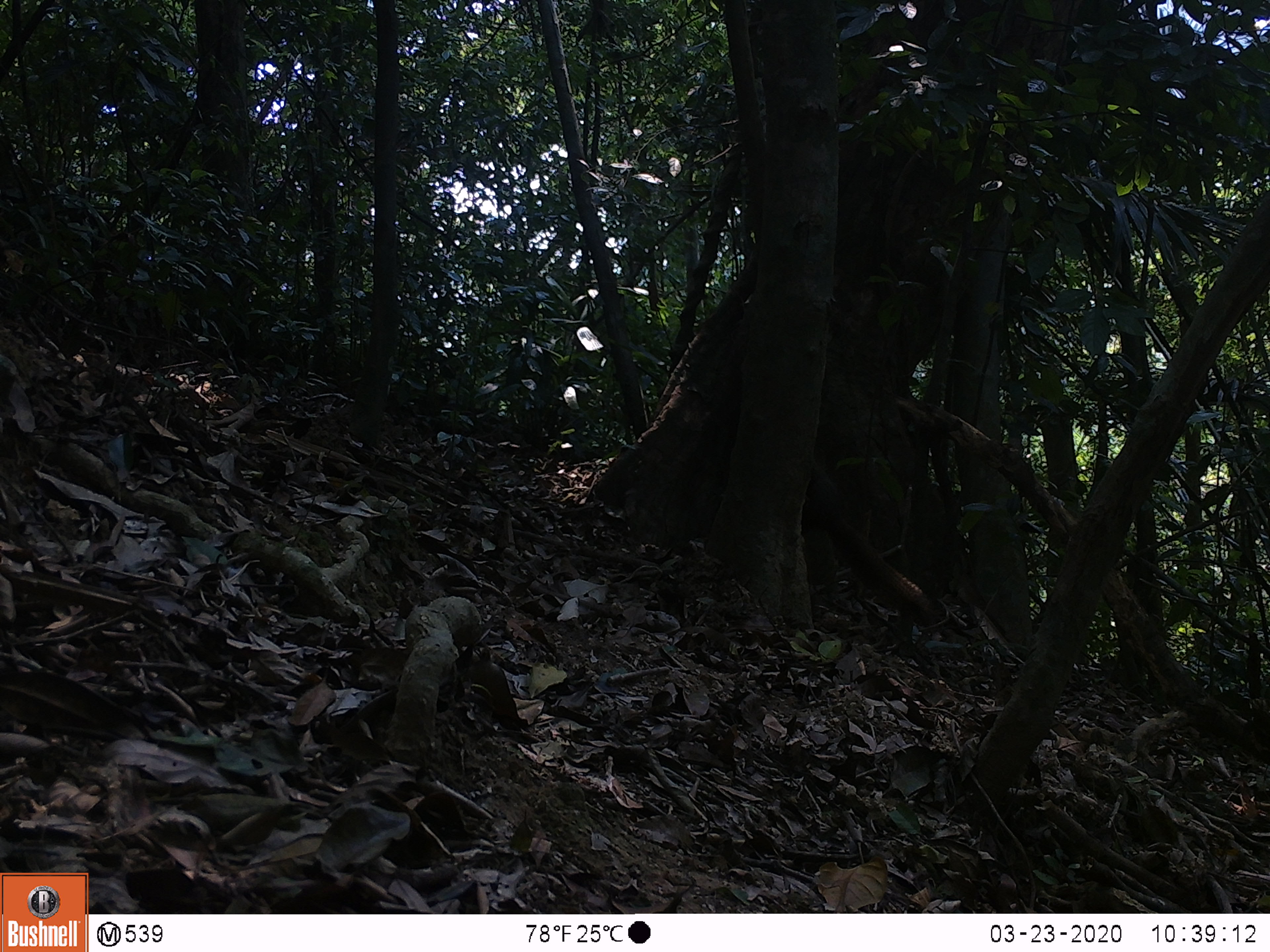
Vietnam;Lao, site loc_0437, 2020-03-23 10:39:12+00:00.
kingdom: Animalia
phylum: Chordata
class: Mammalia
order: Rodentia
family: Sciuridae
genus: Callosciurus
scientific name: Callosciurus erythraeus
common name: pallas's squirrel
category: pallass squirrel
Pallass squirrel (pallas's squirrel) (Callosciurus erythraeus). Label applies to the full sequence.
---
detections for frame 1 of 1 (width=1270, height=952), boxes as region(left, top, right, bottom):
pallass squirrel: region(801, 461, 935, 626)